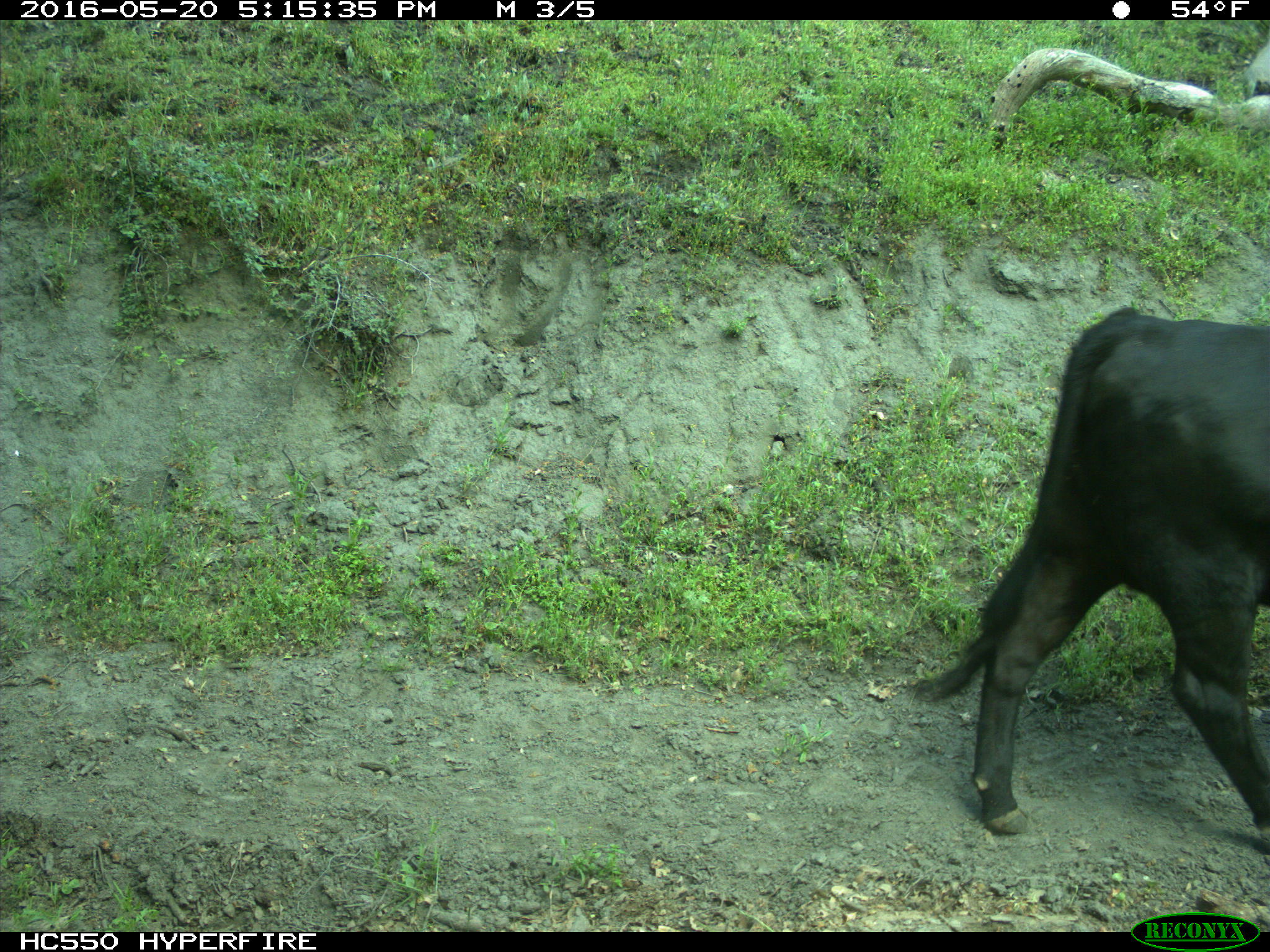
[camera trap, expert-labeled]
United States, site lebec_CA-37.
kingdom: Animalia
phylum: Chordata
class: Mammalia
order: Artiodactyla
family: Bovidae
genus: Bos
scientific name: Bos taurus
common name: domestic cow